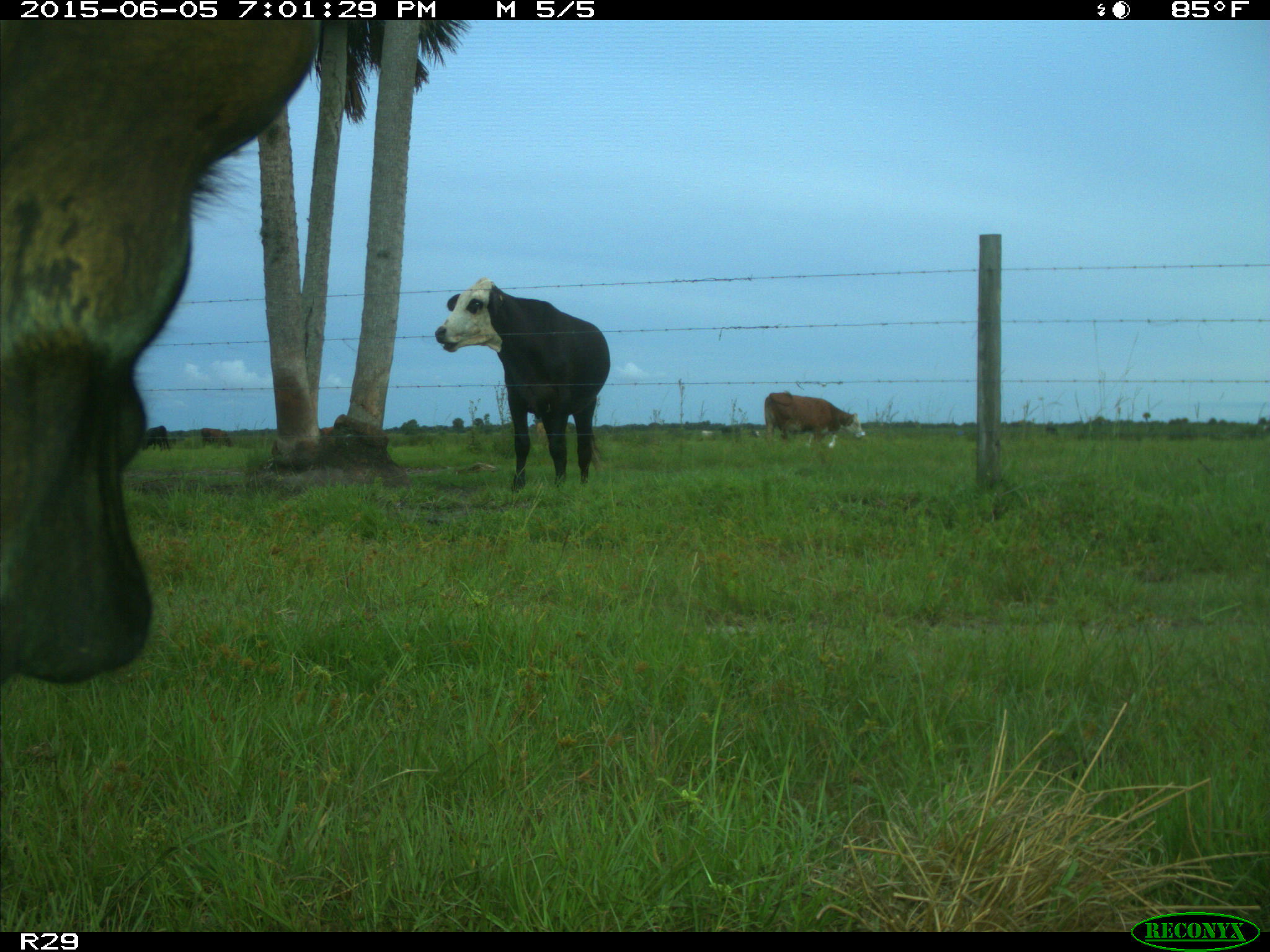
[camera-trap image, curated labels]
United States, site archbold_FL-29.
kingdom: Animalia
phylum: Chordata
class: Mammalia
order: Artiodactyla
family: Bovidae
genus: Bos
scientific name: Bos taurus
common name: domestic cow